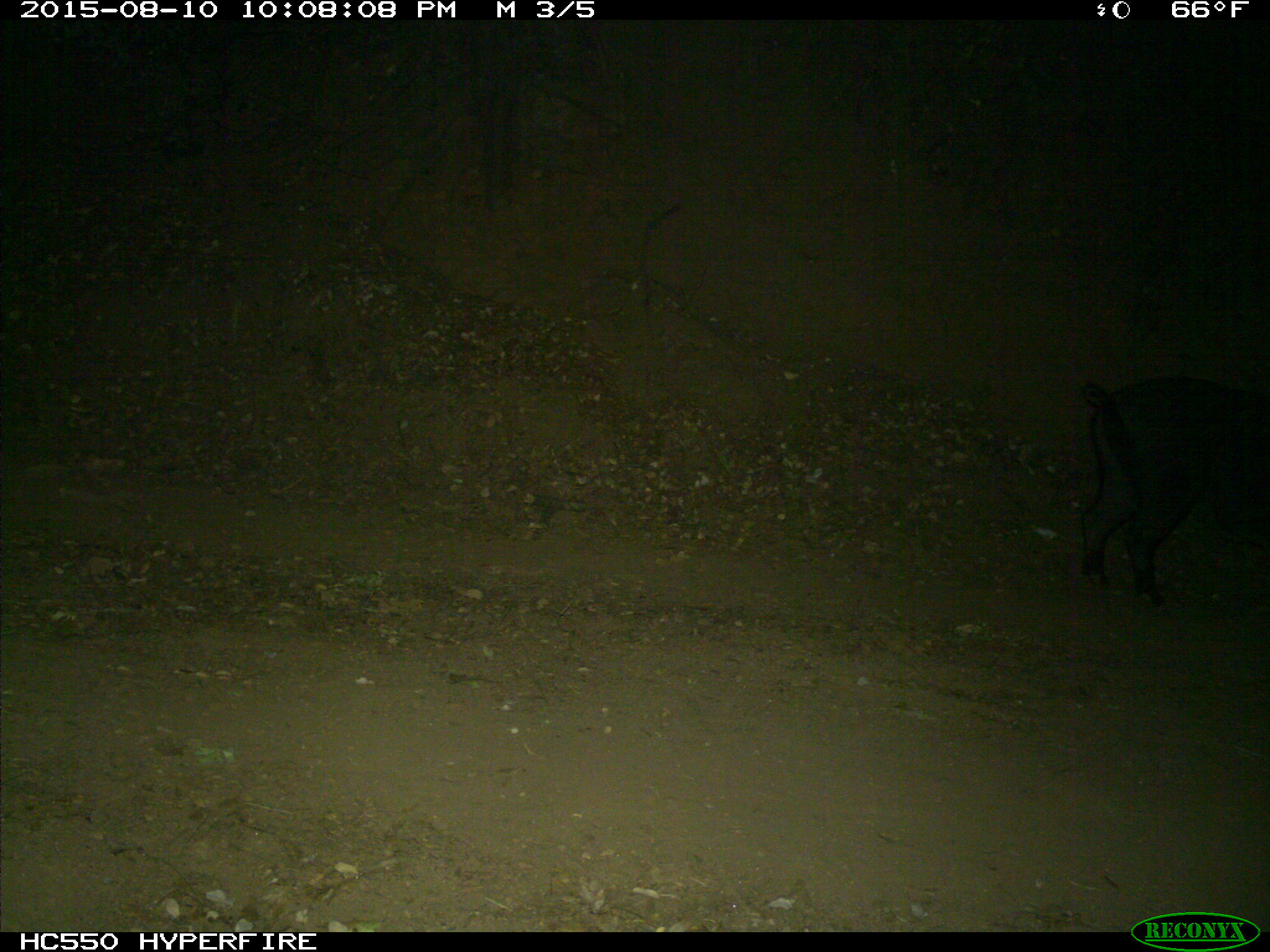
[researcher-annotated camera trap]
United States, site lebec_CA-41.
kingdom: Animalia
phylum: Chordata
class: Mammalia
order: Artiodactyla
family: Suidae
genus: Sus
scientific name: Sus scrofa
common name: wild boar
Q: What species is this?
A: Sus scrofa (wild boar).